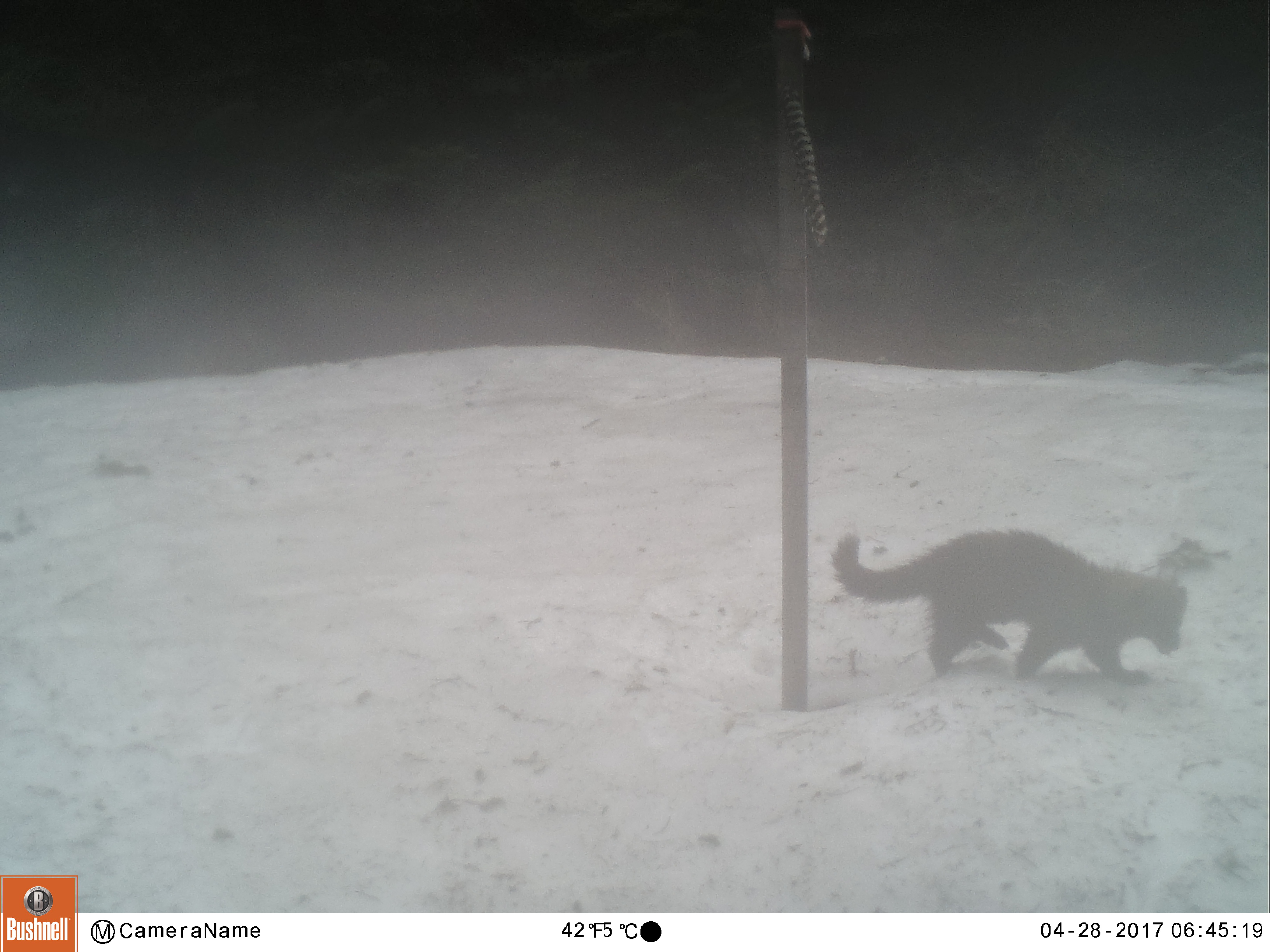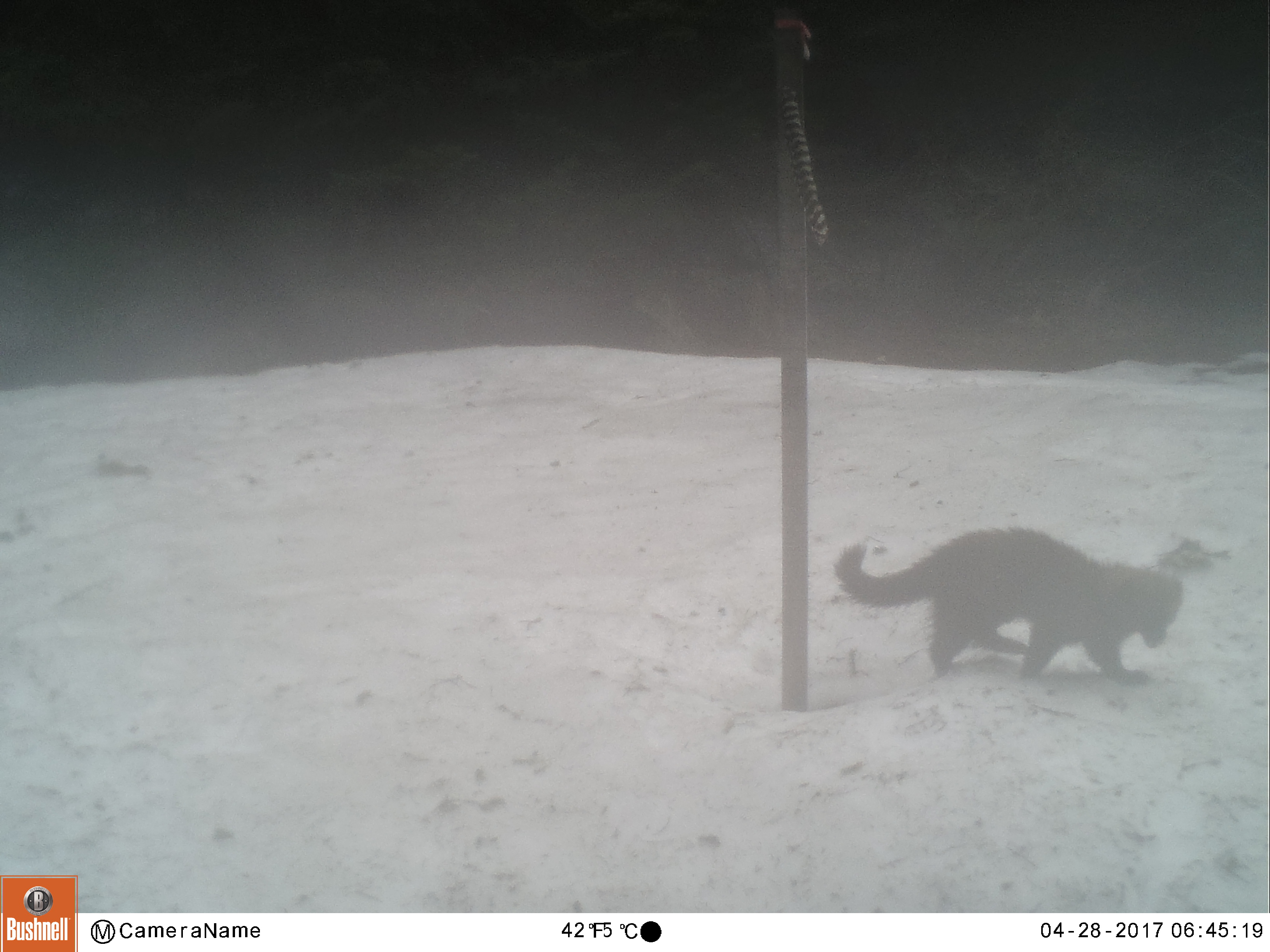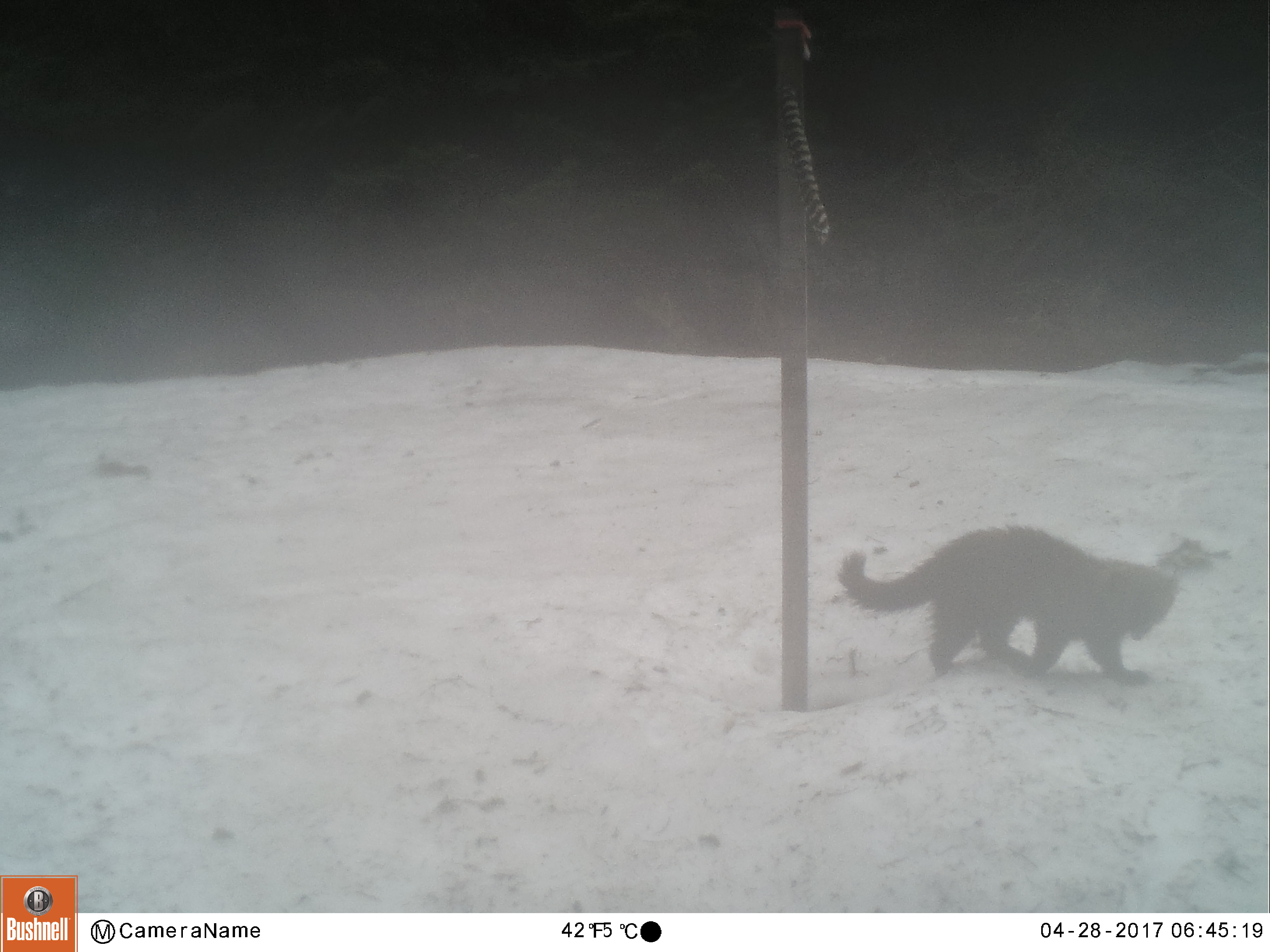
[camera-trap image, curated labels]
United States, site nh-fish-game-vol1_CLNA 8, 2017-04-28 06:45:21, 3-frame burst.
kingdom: Animalia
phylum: Chordata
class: Mammalia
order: Carnivora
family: Mustelidae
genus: Pekania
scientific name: Pekania pennanti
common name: fisher